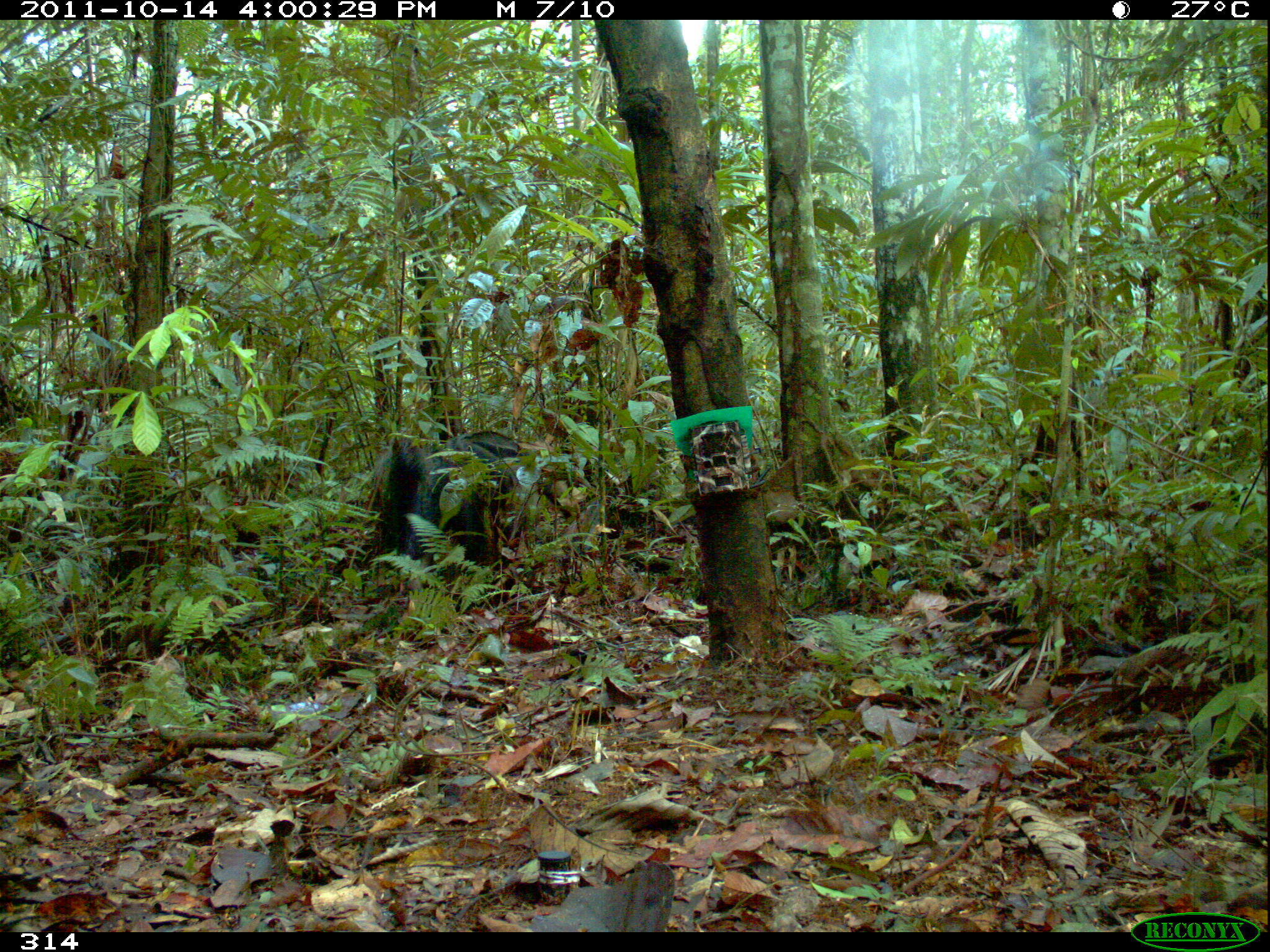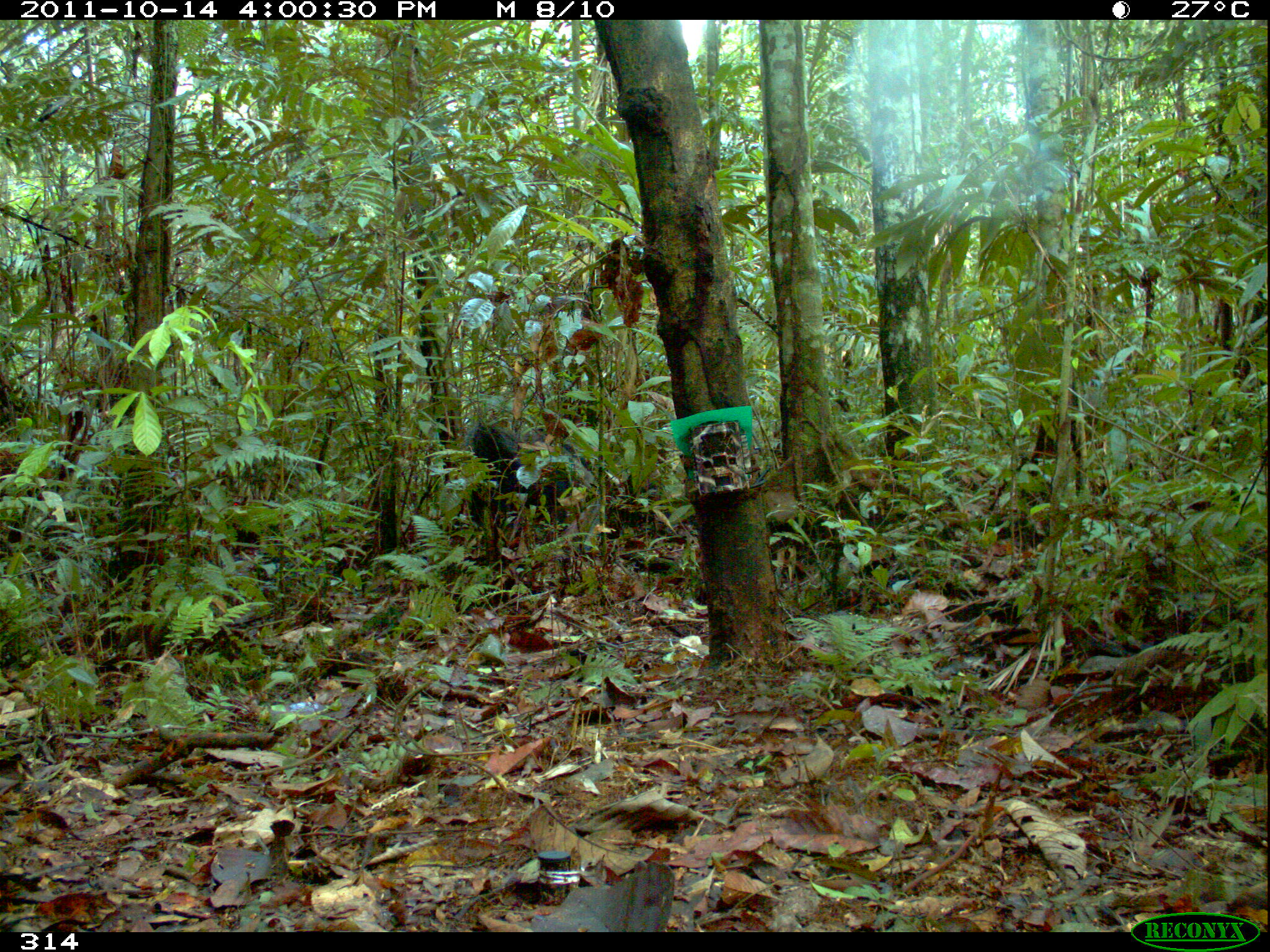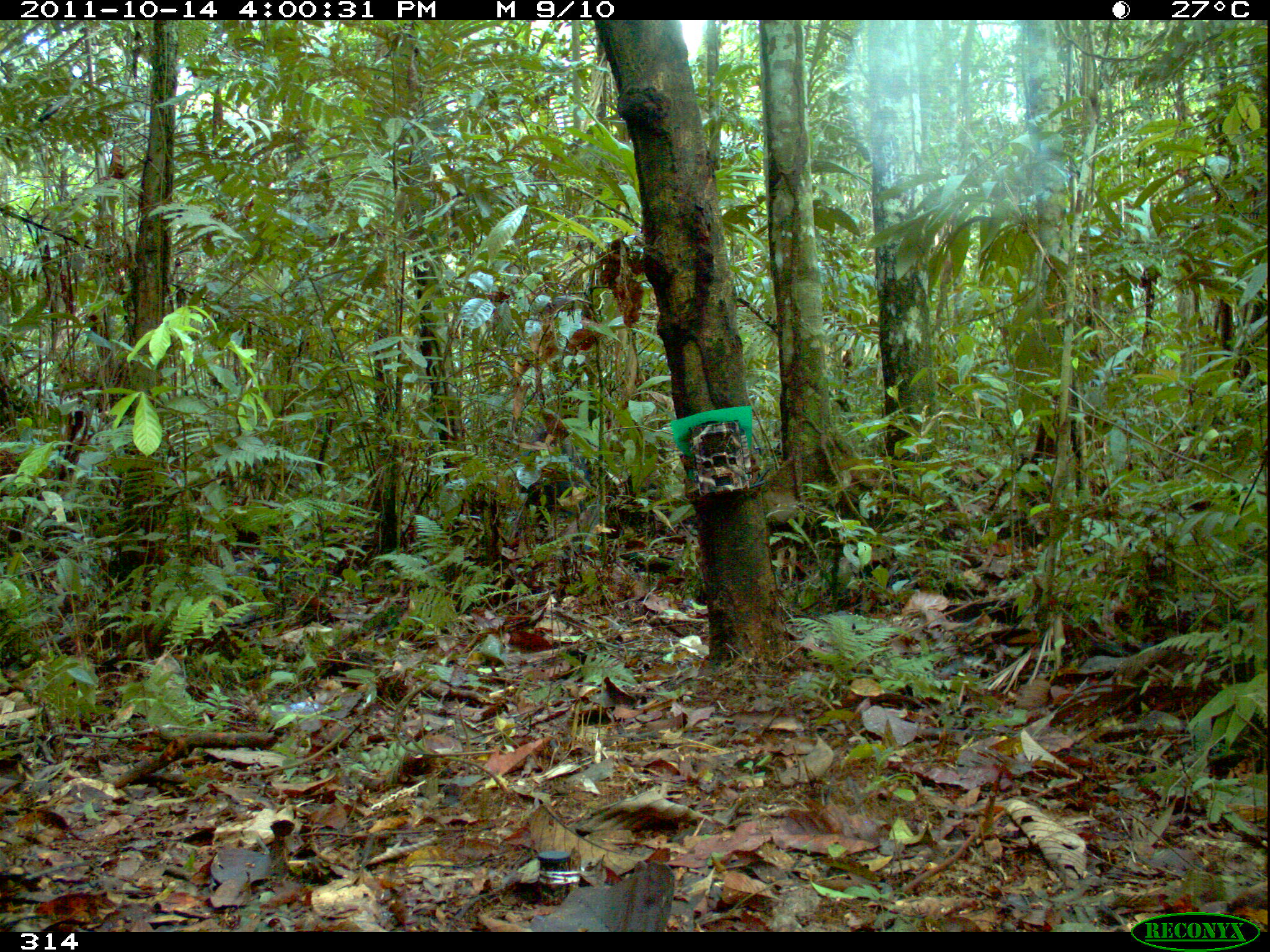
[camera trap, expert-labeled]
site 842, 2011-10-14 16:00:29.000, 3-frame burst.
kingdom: Animalia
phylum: Chordata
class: Mammalia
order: Pilosa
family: Myrmecophagidae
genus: Myrmecophaga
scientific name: Myrmecophaga tridactyla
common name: giant anteater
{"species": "Myrmecophaga tridactyla (giant anteater)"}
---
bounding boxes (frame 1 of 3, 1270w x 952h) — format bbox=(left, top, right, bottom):
myrmecophaga tridactyla: bbox=(368, 427, 519, 567)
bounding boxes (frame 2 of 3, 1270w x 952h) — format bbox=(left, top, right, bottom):
myrmecophaga tridactyla: bbox=(467, 420, 596, 534)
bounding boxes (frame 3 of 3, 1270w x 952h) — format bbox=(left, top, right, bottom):
myrmecophaga tridactyla: bbox=(515, 424, 593, 524)